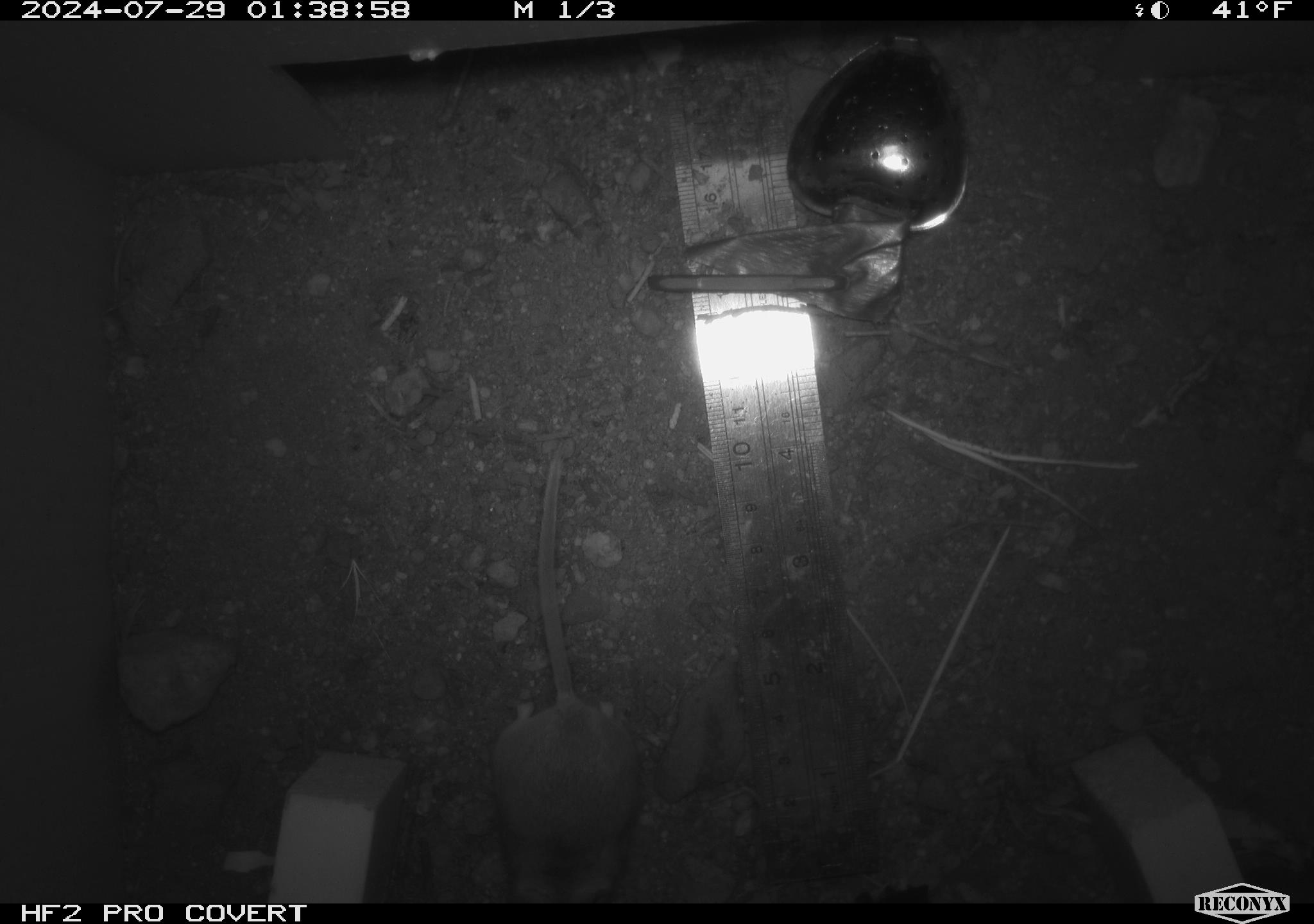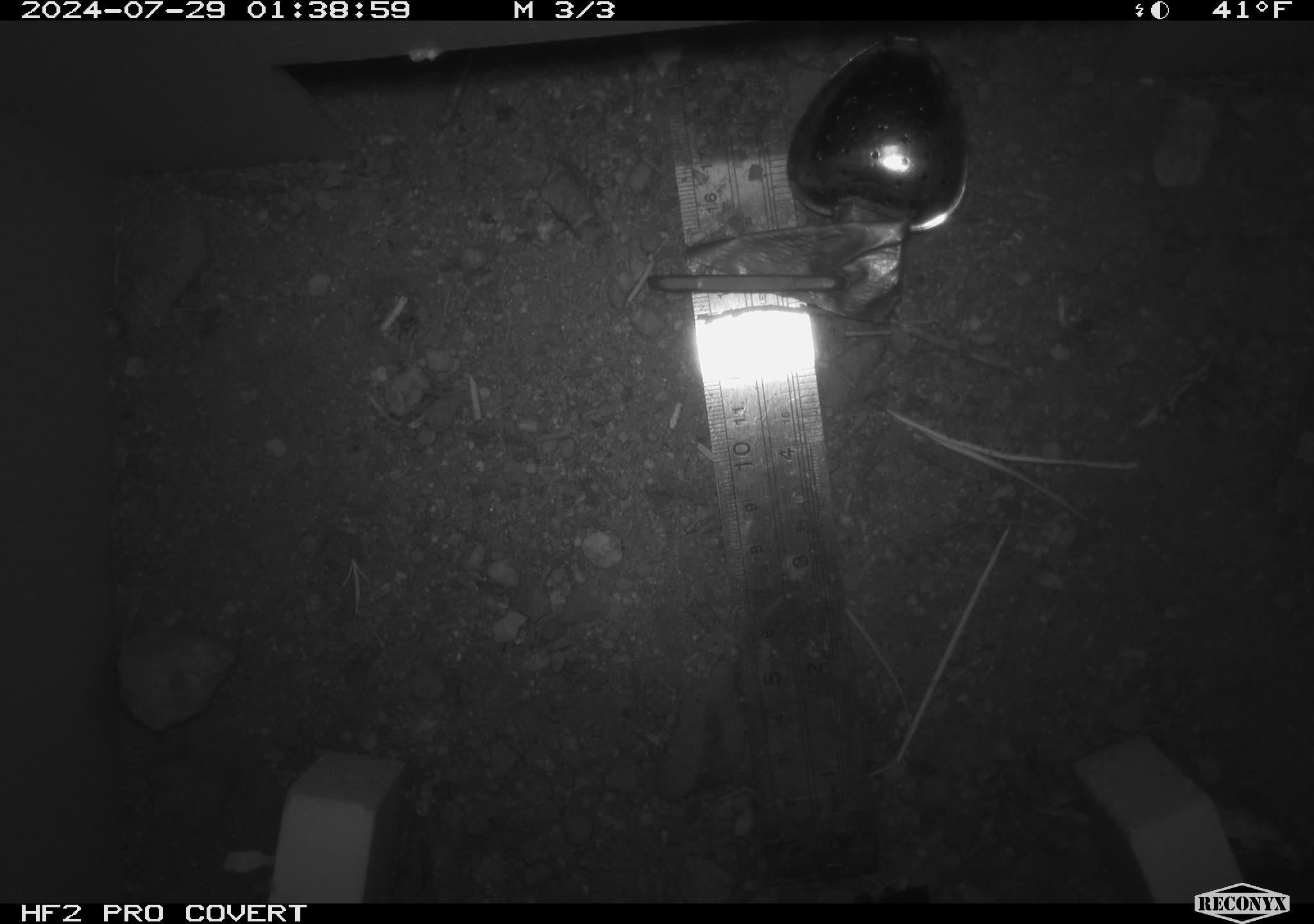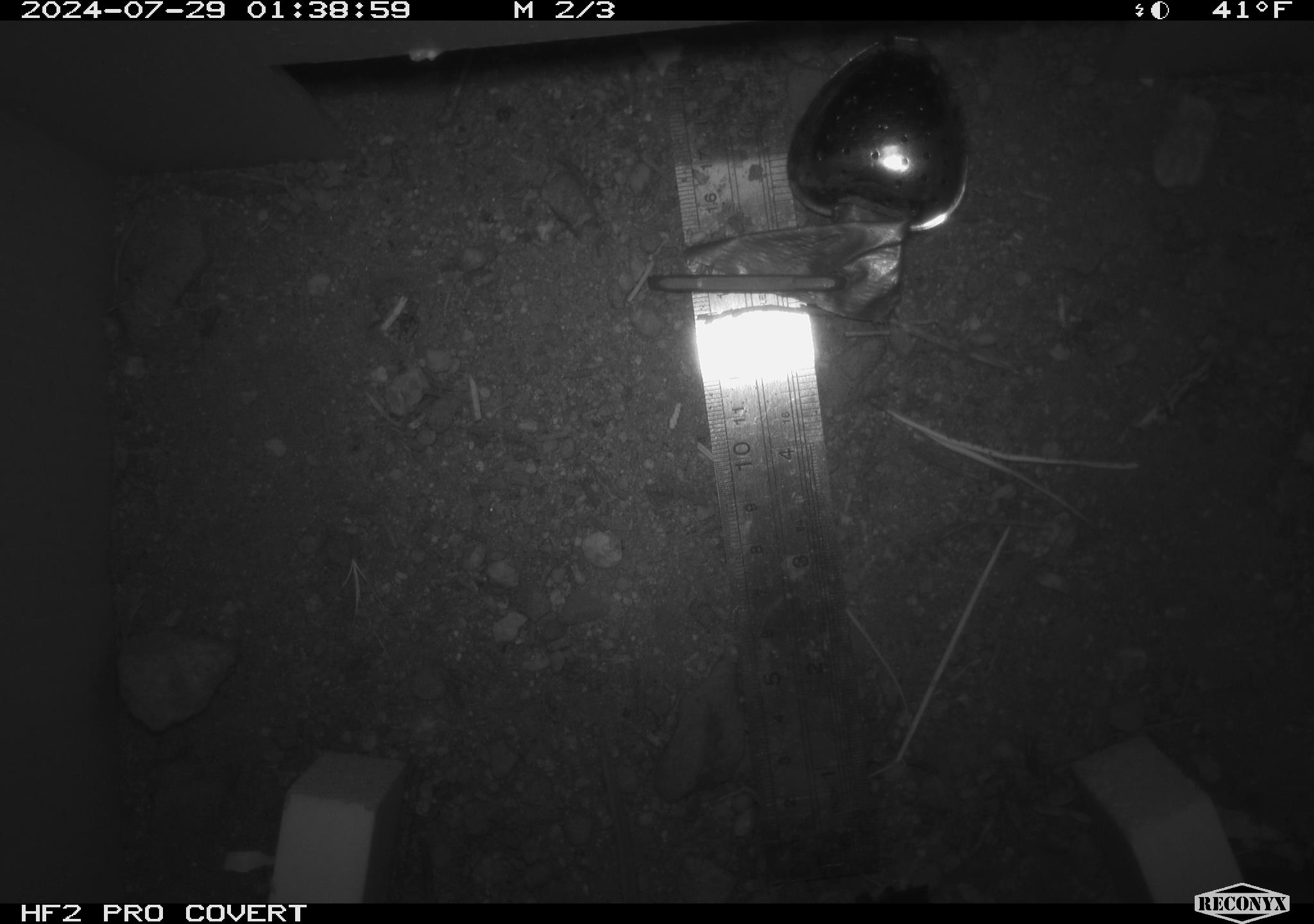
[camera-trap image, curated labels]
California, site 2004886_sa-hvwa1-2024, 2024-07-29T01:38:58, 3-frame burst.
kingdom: Animalia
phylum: Chordata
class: Mammalia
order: Rodentia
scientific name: Rodentia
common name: mouse species